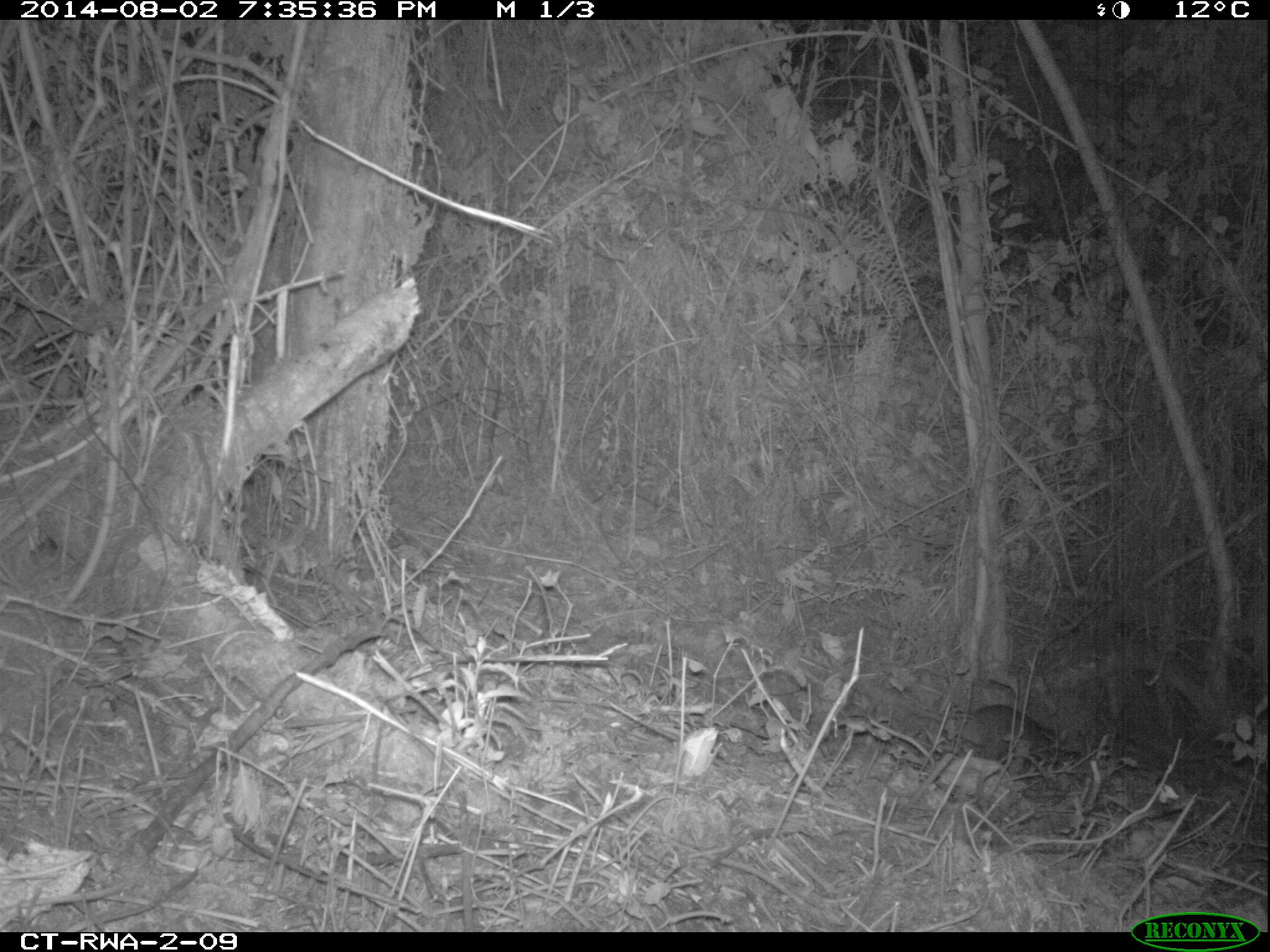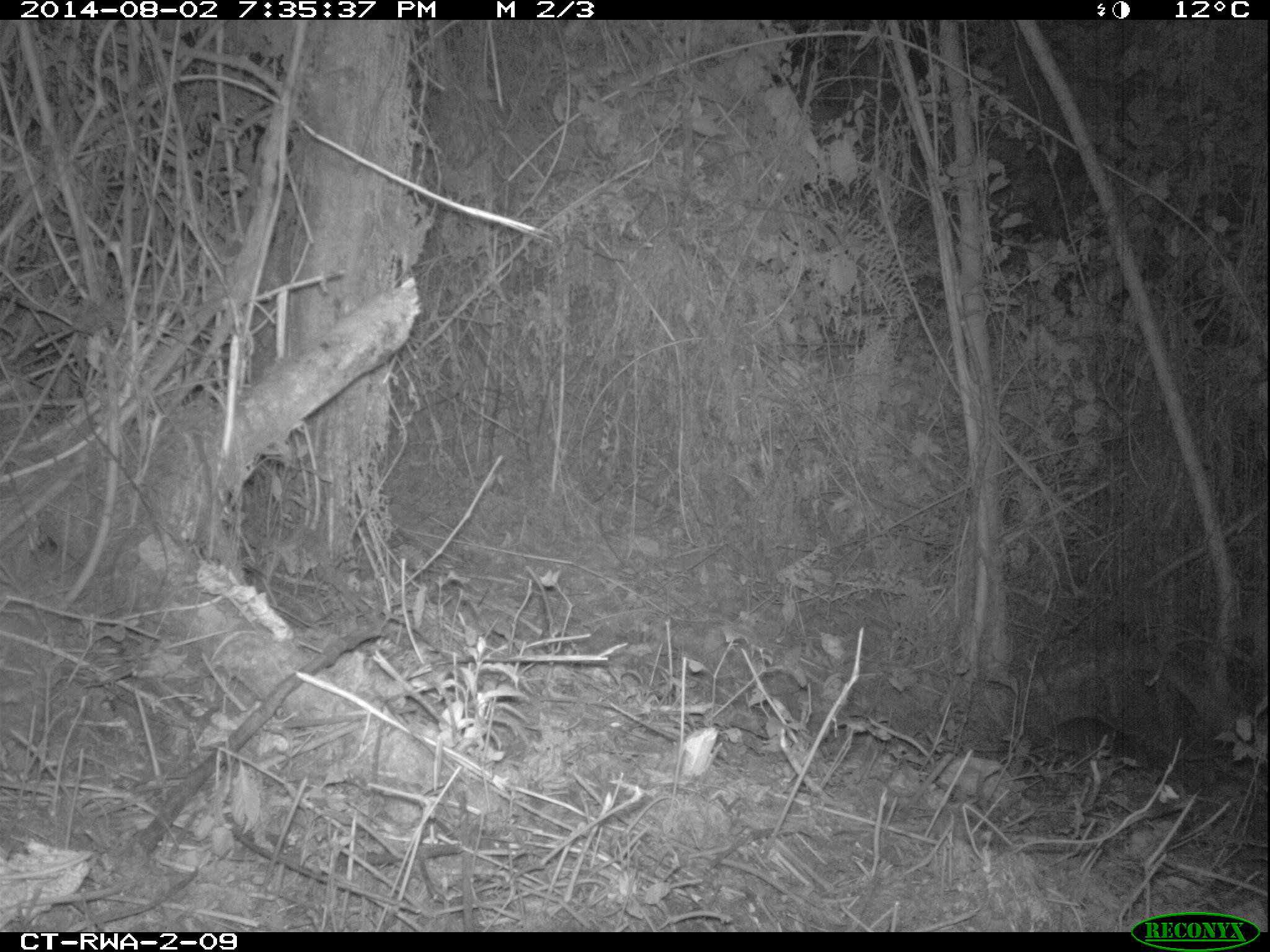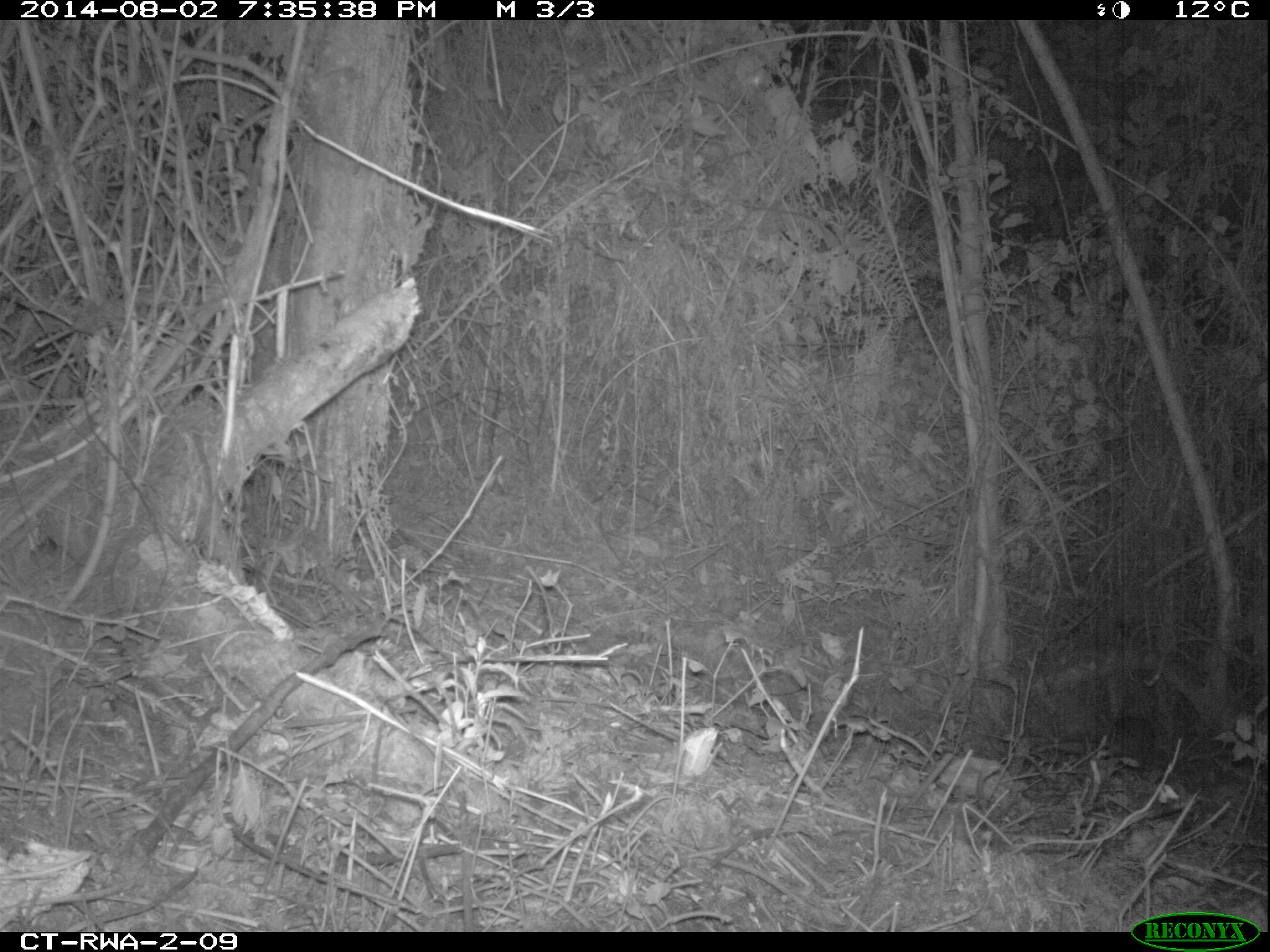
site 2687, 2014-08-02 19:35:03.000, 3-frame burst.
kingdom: Animalia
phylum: Chordata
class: Mammalia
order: Rodentia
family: Nesomyidae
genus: Cricetomys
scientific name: Cricetomys gambianus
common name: african giant pouched rat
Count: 1.